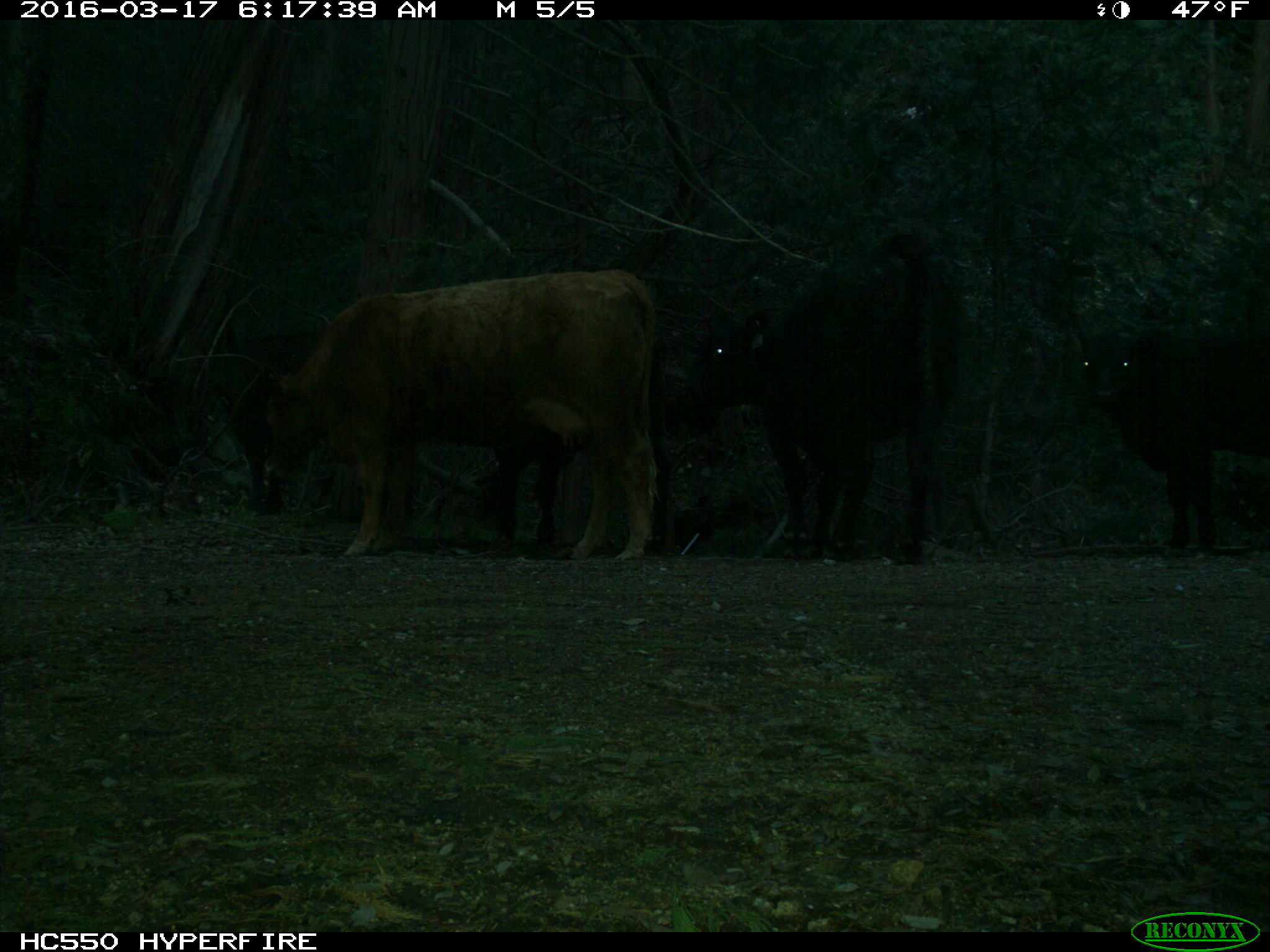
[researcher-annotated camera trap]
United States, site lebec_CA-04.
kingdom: Animalia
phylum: Chordata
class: Mammalia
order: Artiodactyla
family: Bovidae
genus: Bos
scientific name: Bos taurus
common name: domestic cow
Bos taurus (domestic cow).